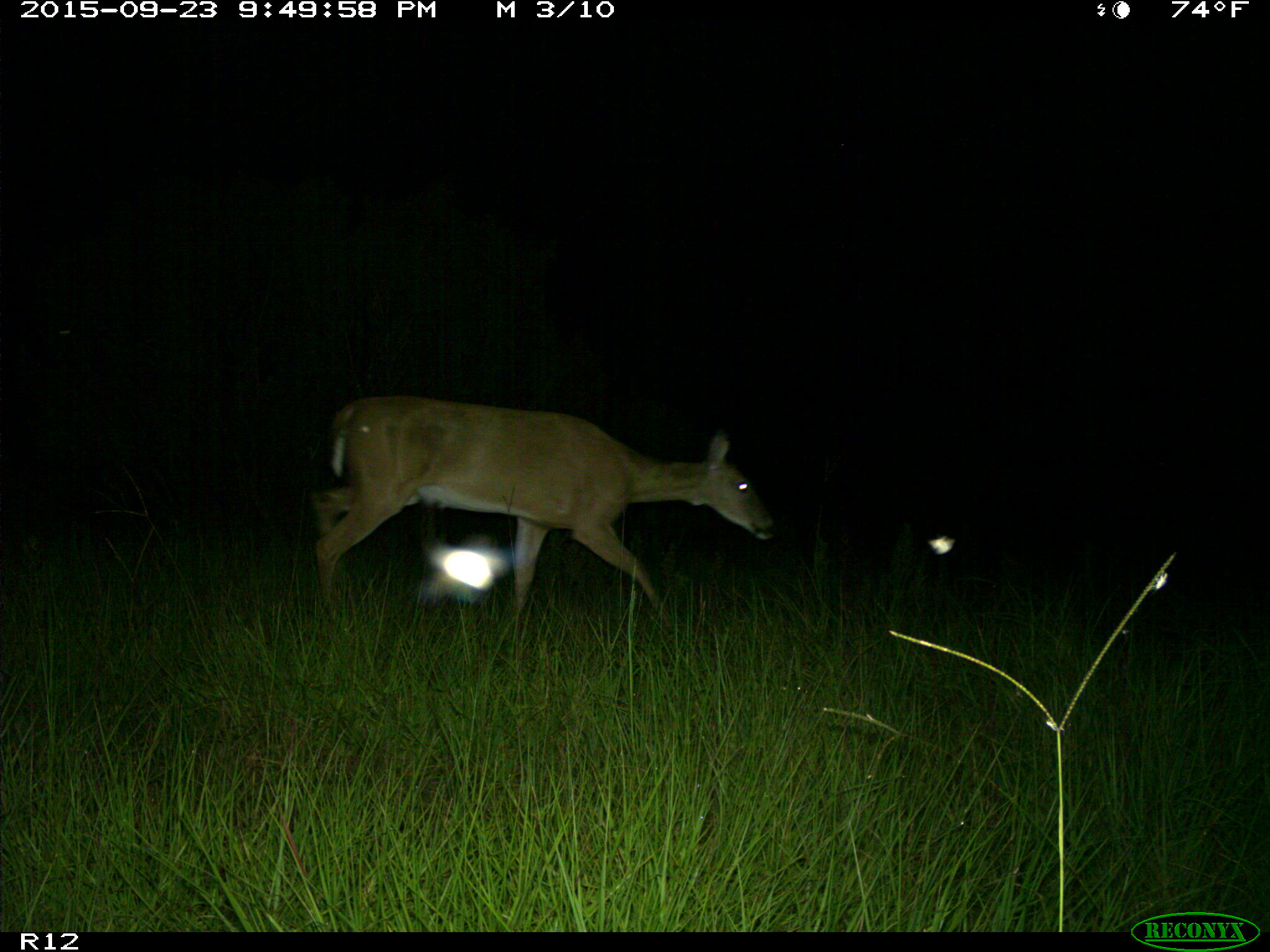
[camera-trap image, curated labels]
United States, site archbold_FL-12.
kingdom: Animalia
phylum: Chordata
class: Mammalia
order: Artiodactyla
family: Cervidae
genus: Odocoileus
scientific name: Odocoileus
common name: deer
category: unidentified deer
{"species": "unidentified deer (deer) (Odocoileus)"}